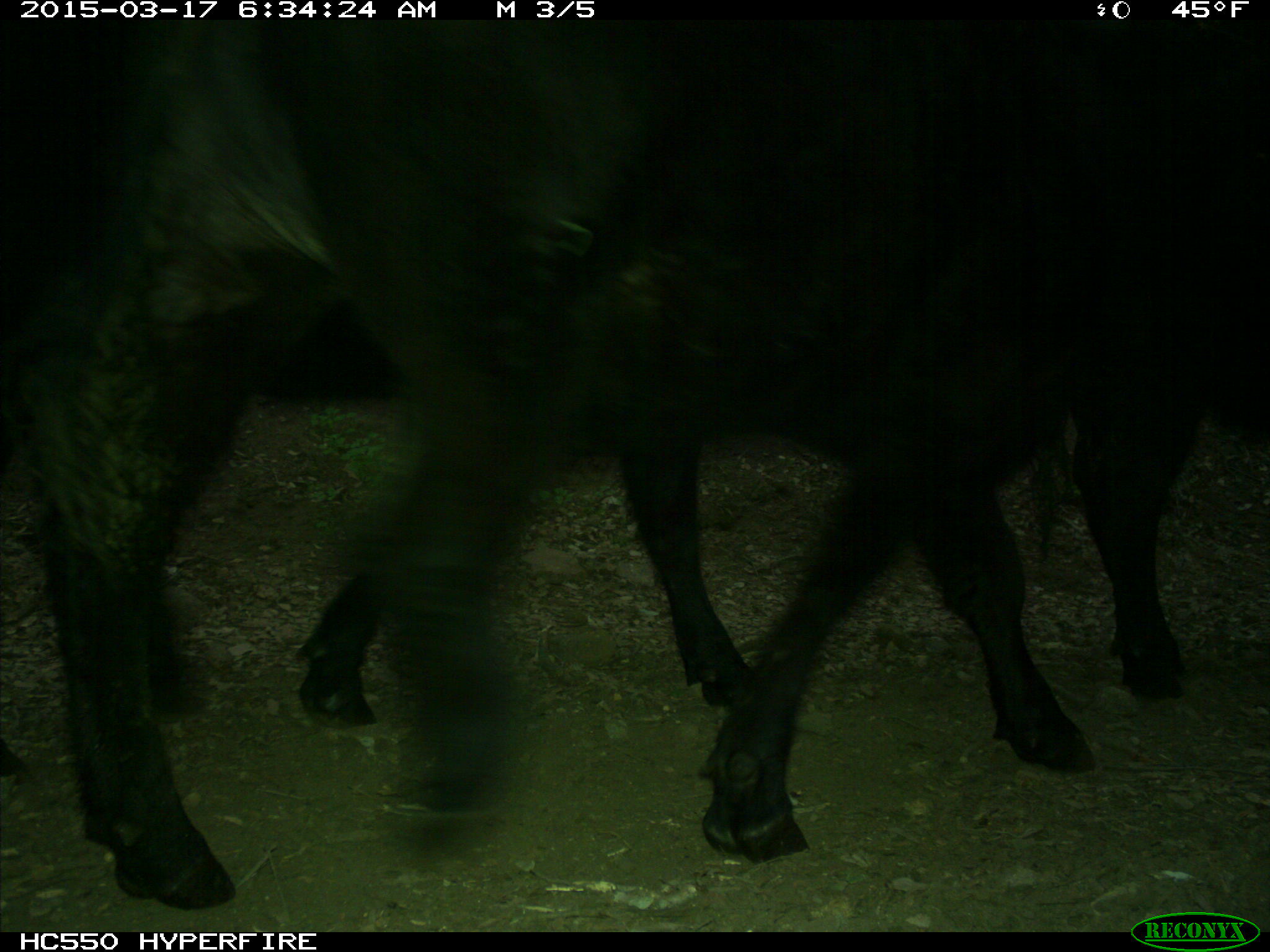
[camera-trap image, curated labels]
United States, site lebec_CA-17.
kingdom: Animalia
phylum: Chordata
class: Mammalia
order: Artiodactyla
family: Bovidae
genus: Bos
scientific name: Bos taurus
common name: domestic cow